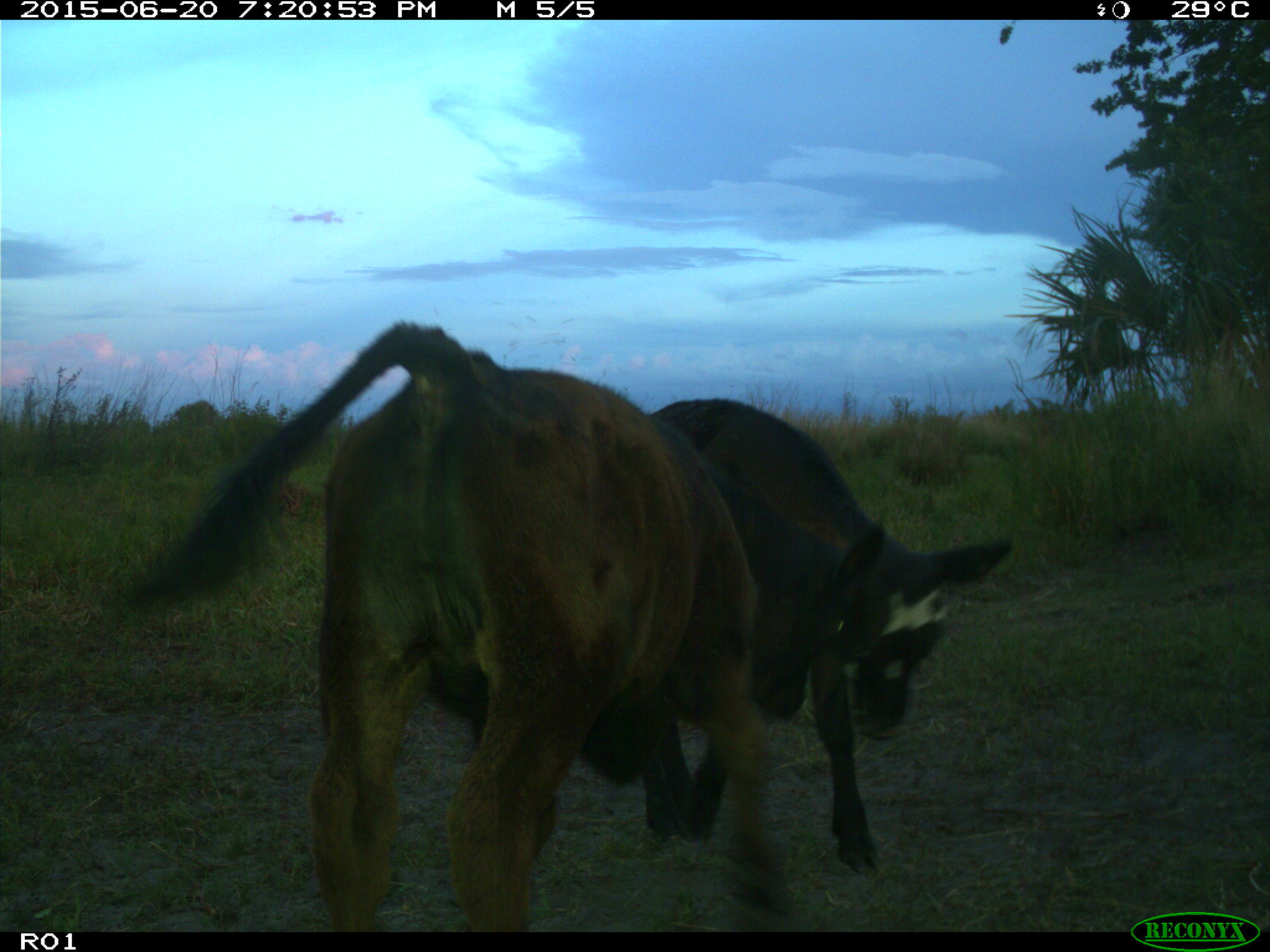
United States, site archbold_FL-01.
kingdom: Animalia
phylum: Chordata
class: Mammalia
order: Artiodactyla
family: Bovidae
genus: Bos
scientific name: Bos taurus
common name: domestic cow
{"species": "Bos taurus (domestic cow)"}